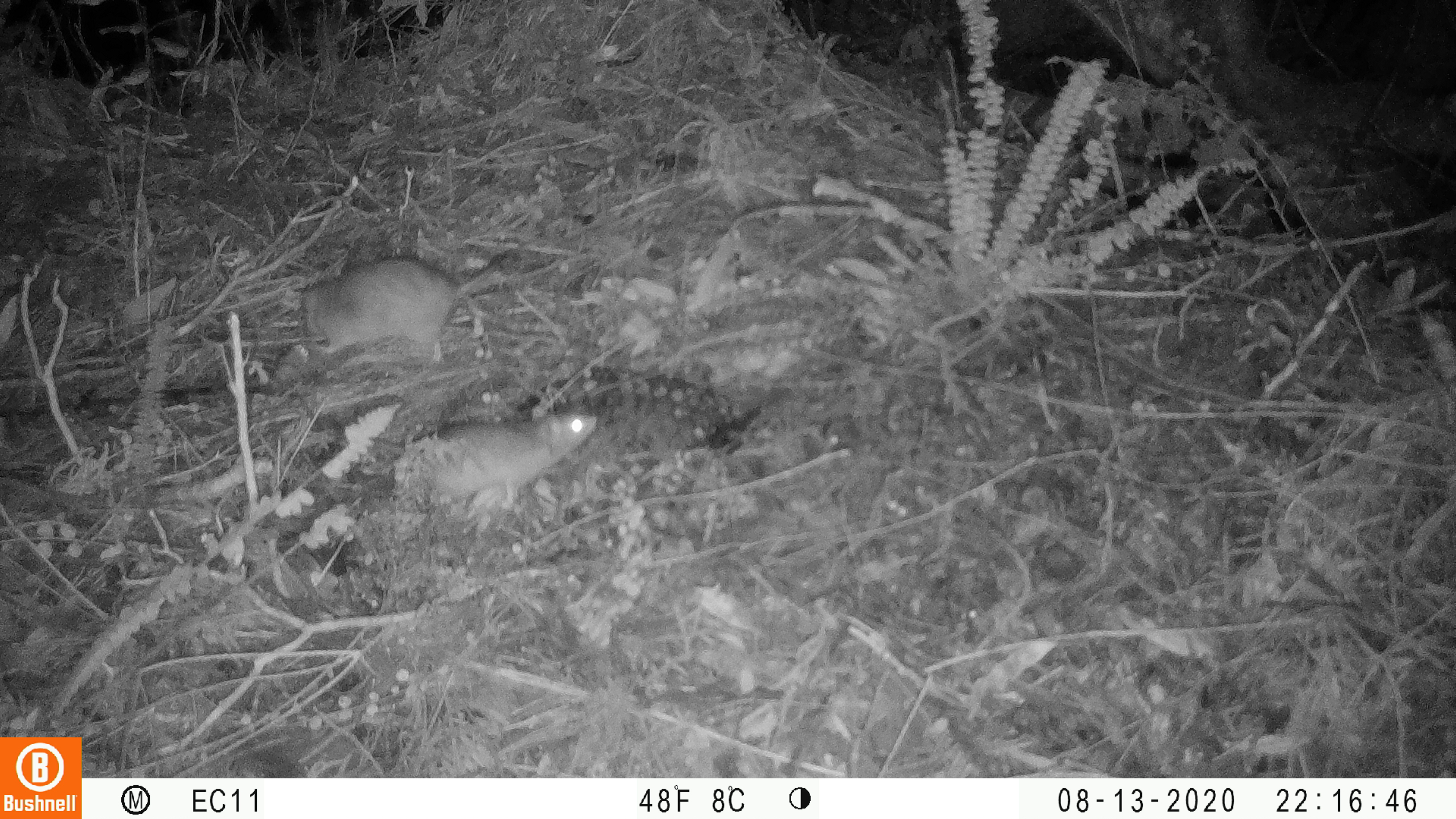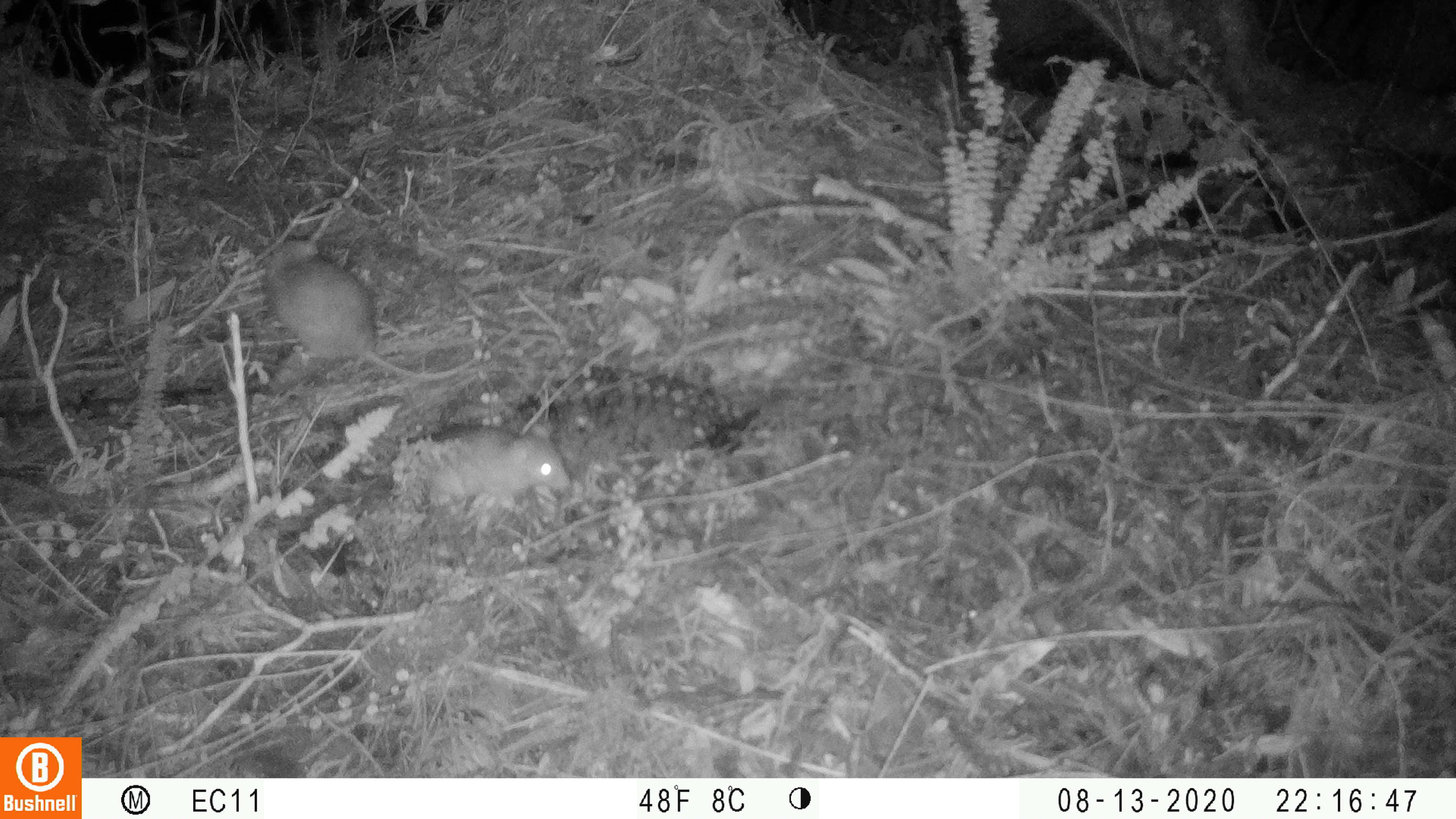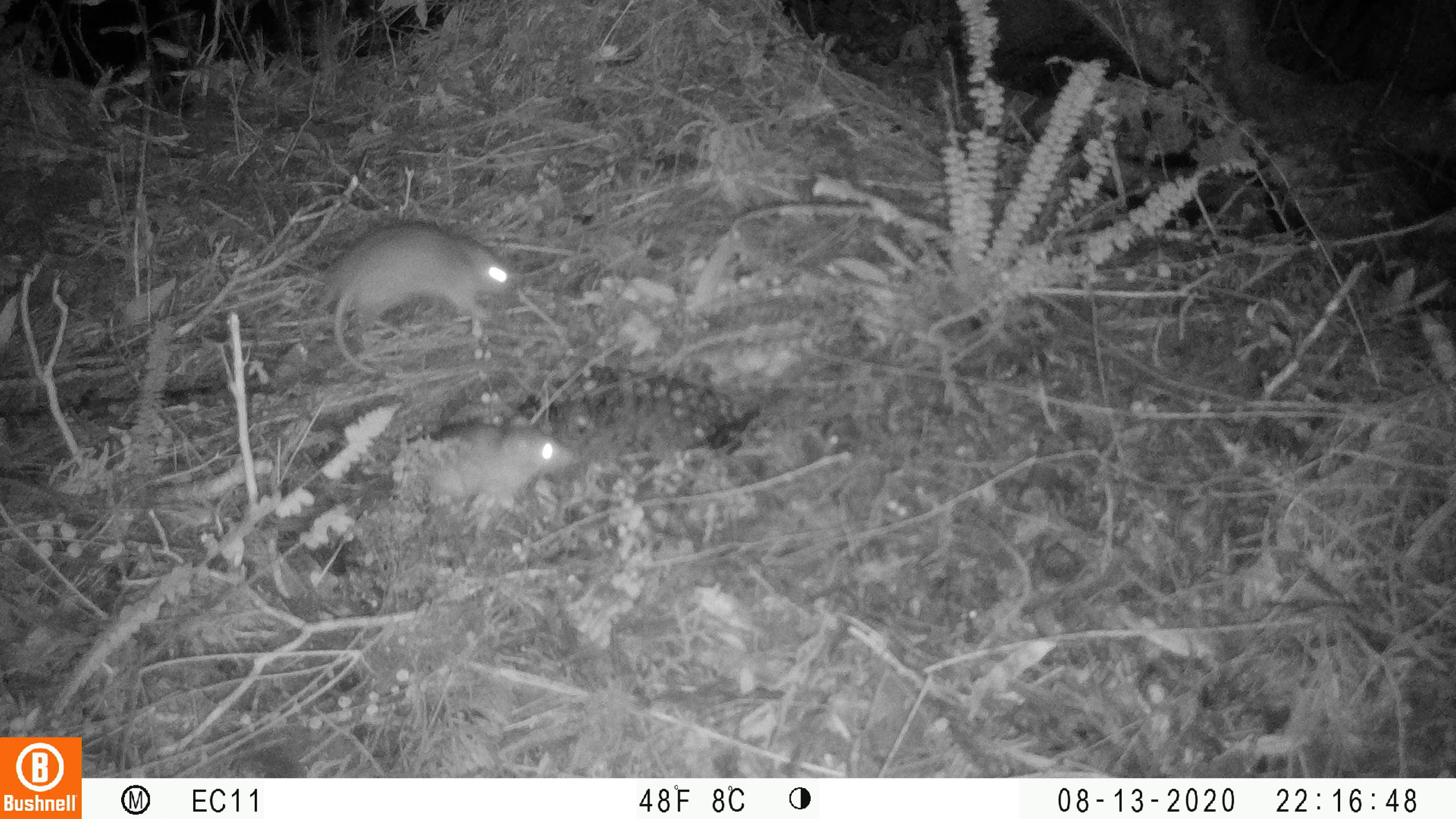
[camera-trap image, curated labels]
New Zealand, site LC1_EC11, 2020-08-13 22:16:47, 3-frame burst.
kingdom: Animalia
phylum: Chordata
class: Mammalia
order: Rodentia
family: Muridae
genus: Rattus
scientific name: Rattus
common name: rat